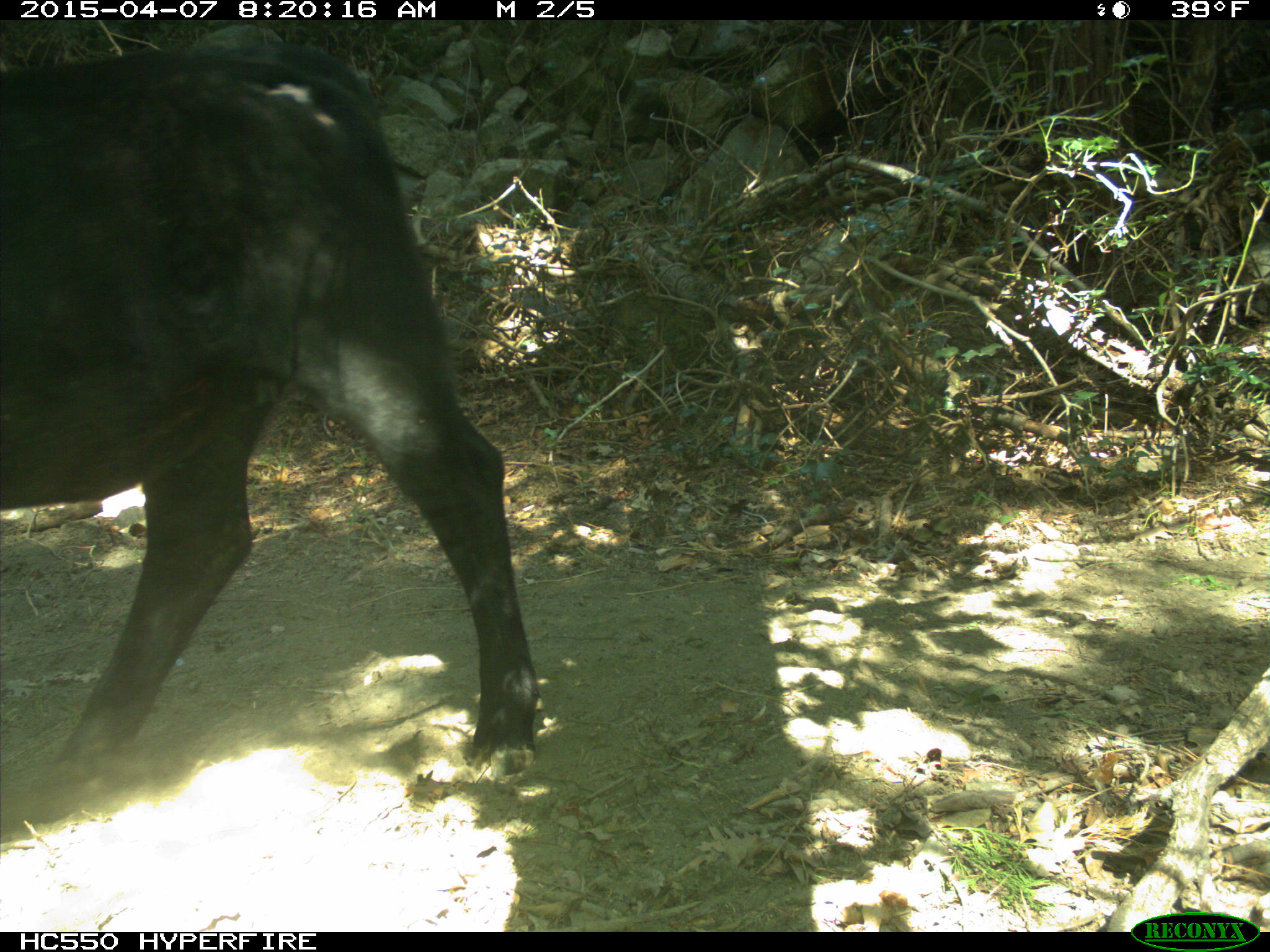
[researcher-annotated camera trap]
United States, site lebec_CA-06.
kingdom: Animalia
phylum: Chordata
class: Mammalia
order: Artiodactyla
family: Bovidae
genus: Bos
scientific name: Bos taurus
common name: domestic cow